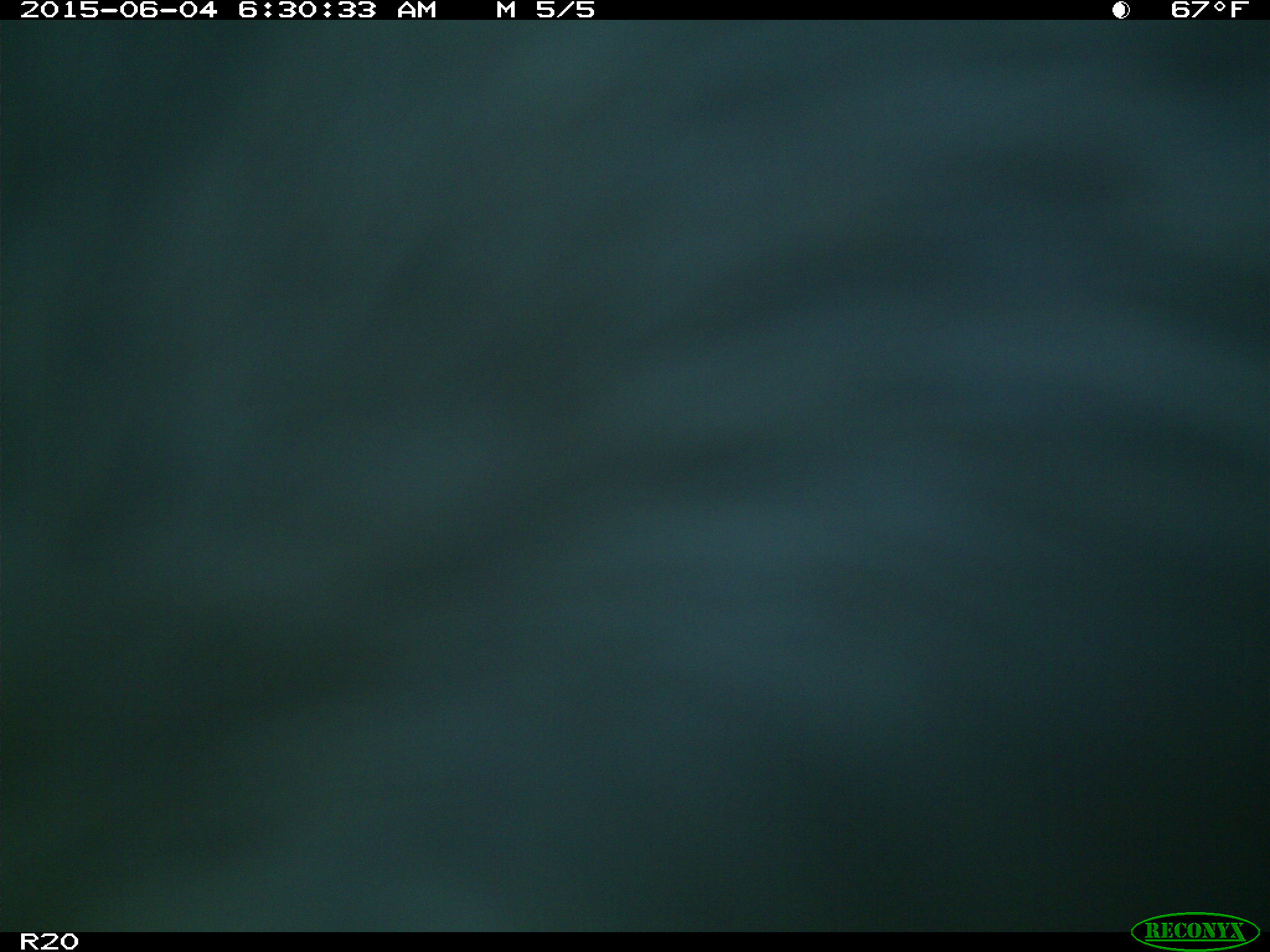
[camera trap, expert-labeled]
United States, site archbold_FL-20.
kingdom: Animalia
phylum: Chordata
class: Mammalia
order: Artiodactyla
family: Bovidae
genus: Bos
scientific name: Bos taurus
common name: domestic cow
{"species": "Bos taurus (domestic cow)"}